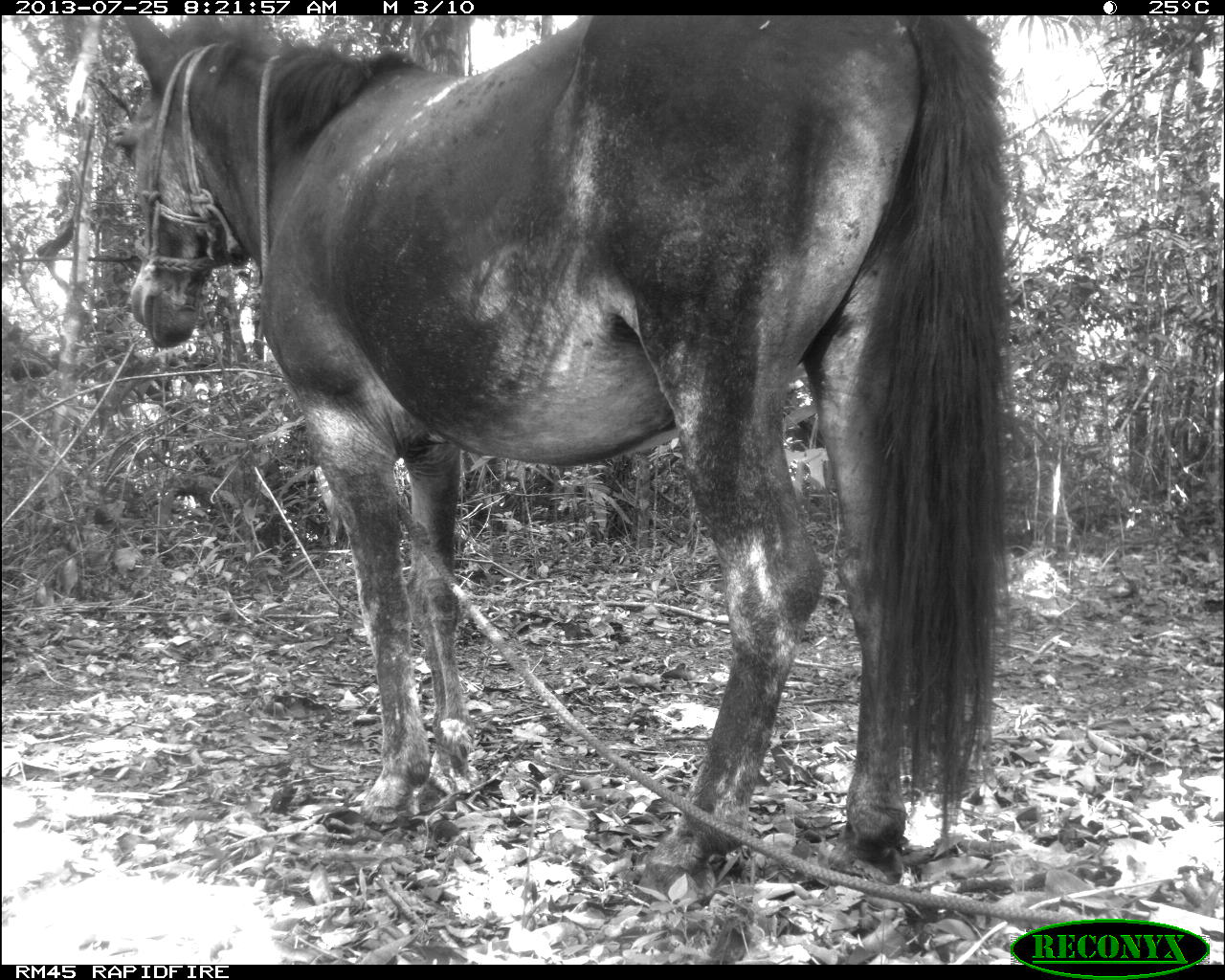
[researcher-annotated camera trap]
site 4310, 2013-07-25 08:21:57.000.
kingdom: Animalia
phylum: Chordata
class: Mammalia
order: Perissodactyla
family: Equidae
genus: Equus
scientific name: Equus ferus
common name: wild horse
Equus ferus (wild horse), count 1.